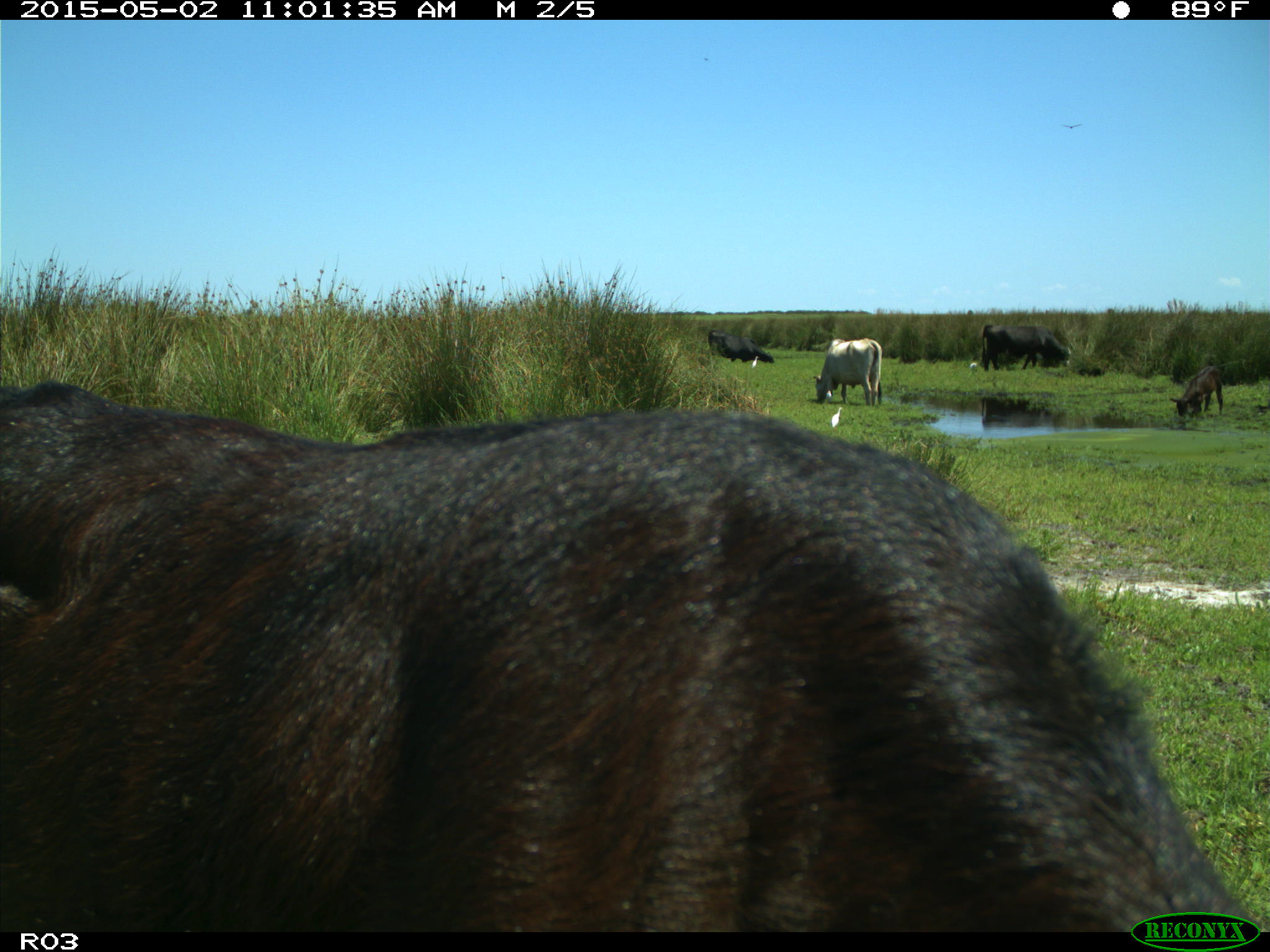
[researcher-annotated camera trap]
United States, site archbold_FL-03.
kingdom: Animalia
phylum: Chordata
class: Mammalia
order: Artiodactyla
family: Bovidae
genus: Bos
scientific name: Bos taurus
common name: domestic cow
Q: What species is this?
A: Bos taurus (domestic cow).